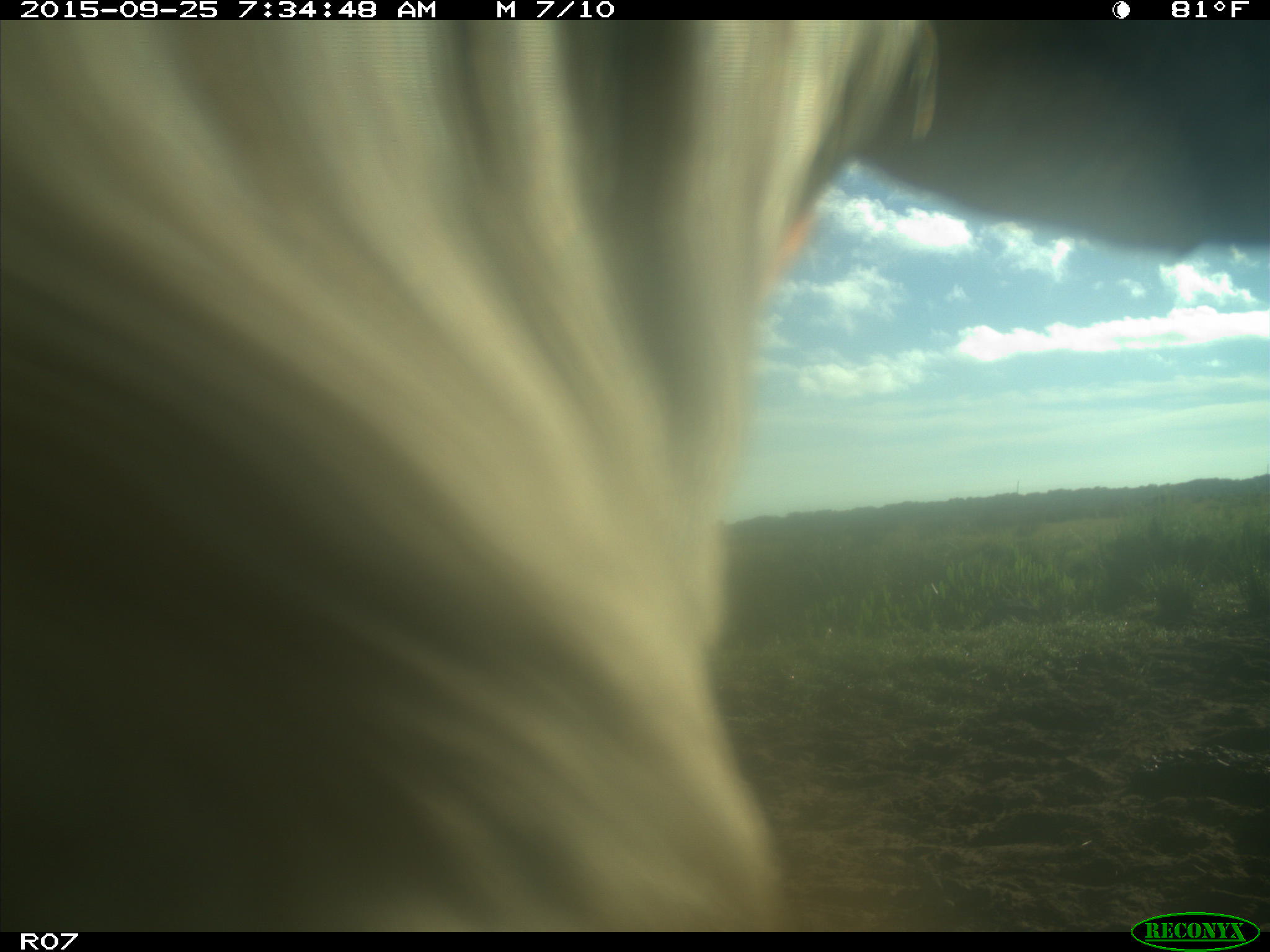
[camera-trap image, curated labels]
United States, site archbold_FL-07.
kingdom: Animalia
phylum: Chordata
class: Mammalia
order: Artiodactyla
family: Bovidae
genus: Bos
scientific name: Bos taurus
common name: domestic cow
Bos taurus (domestic cow).